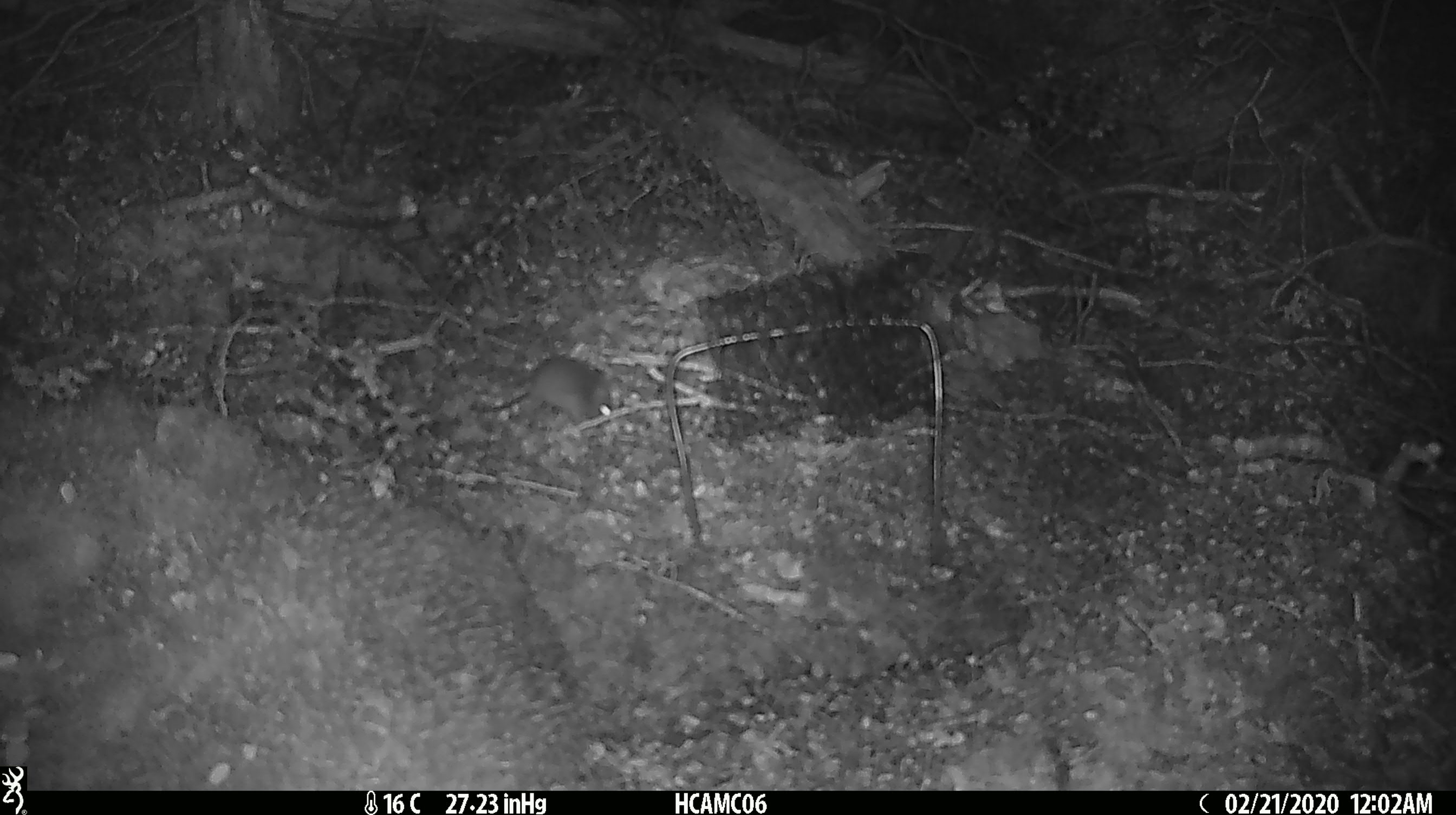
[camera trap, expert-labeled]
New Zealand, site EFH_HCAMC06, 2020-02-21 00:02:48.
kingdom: Animalia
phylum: Chordata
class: Mammalia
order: Rodentia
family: Muridae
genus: Mus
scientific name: Mus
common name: mouse